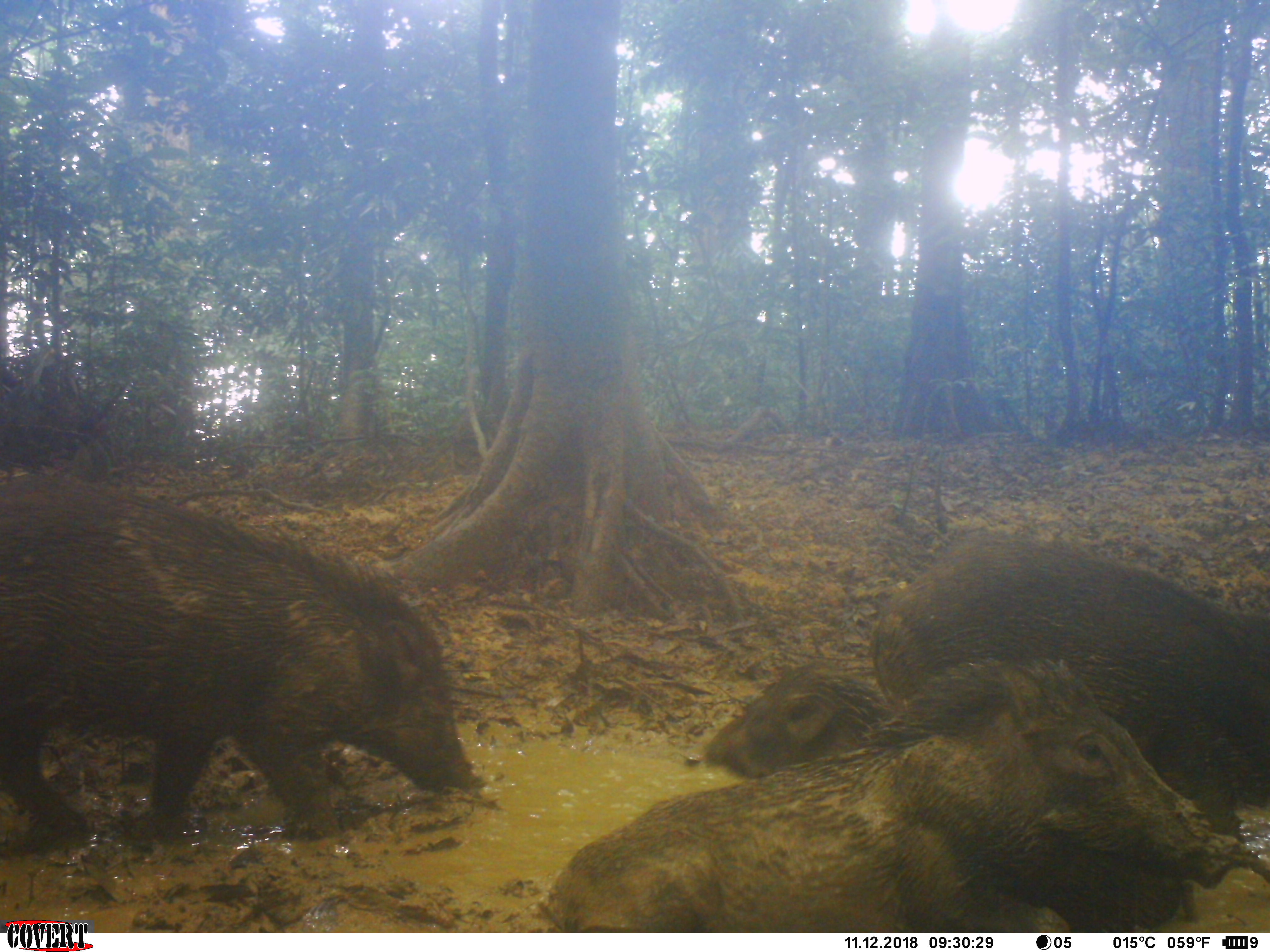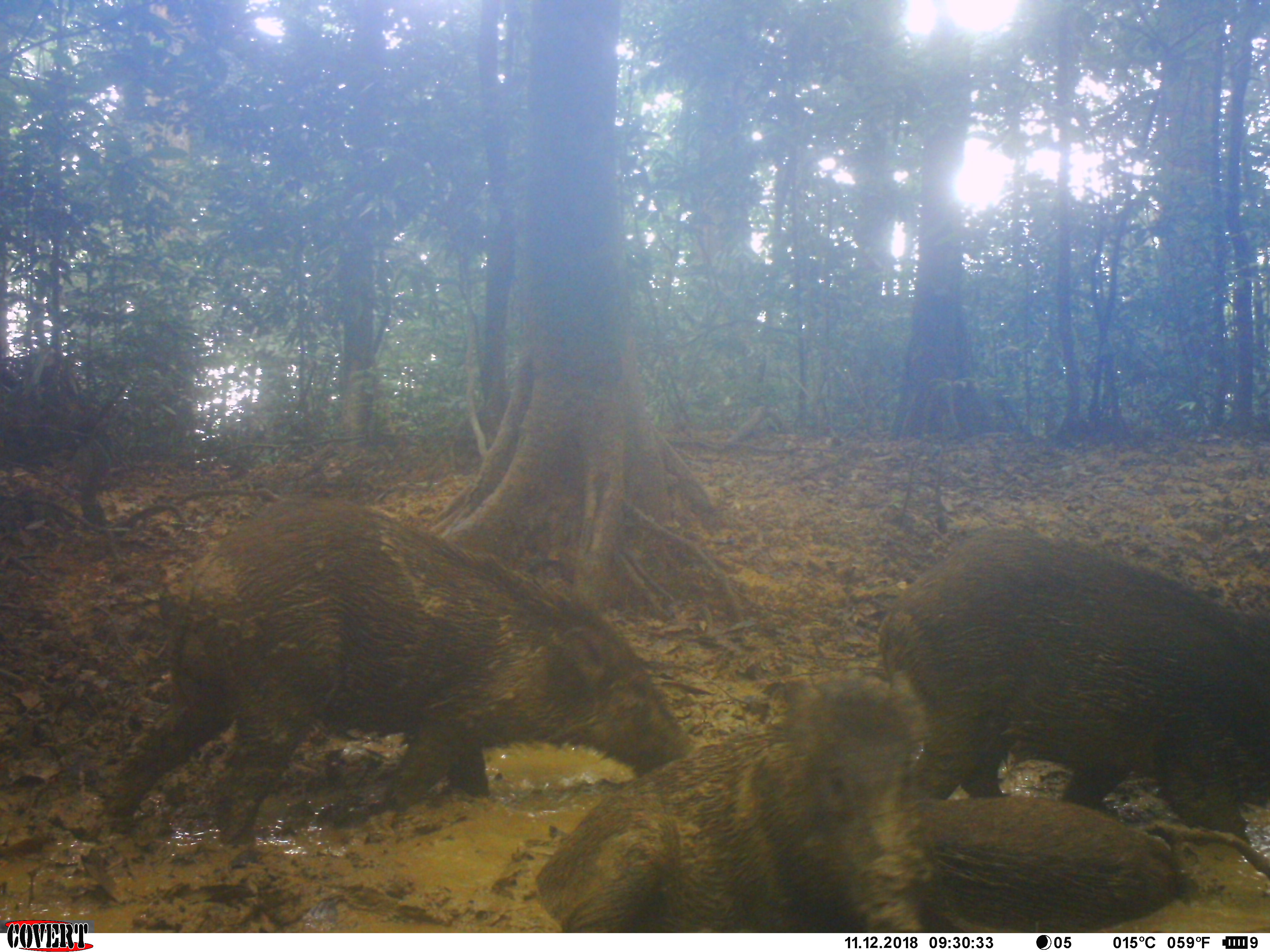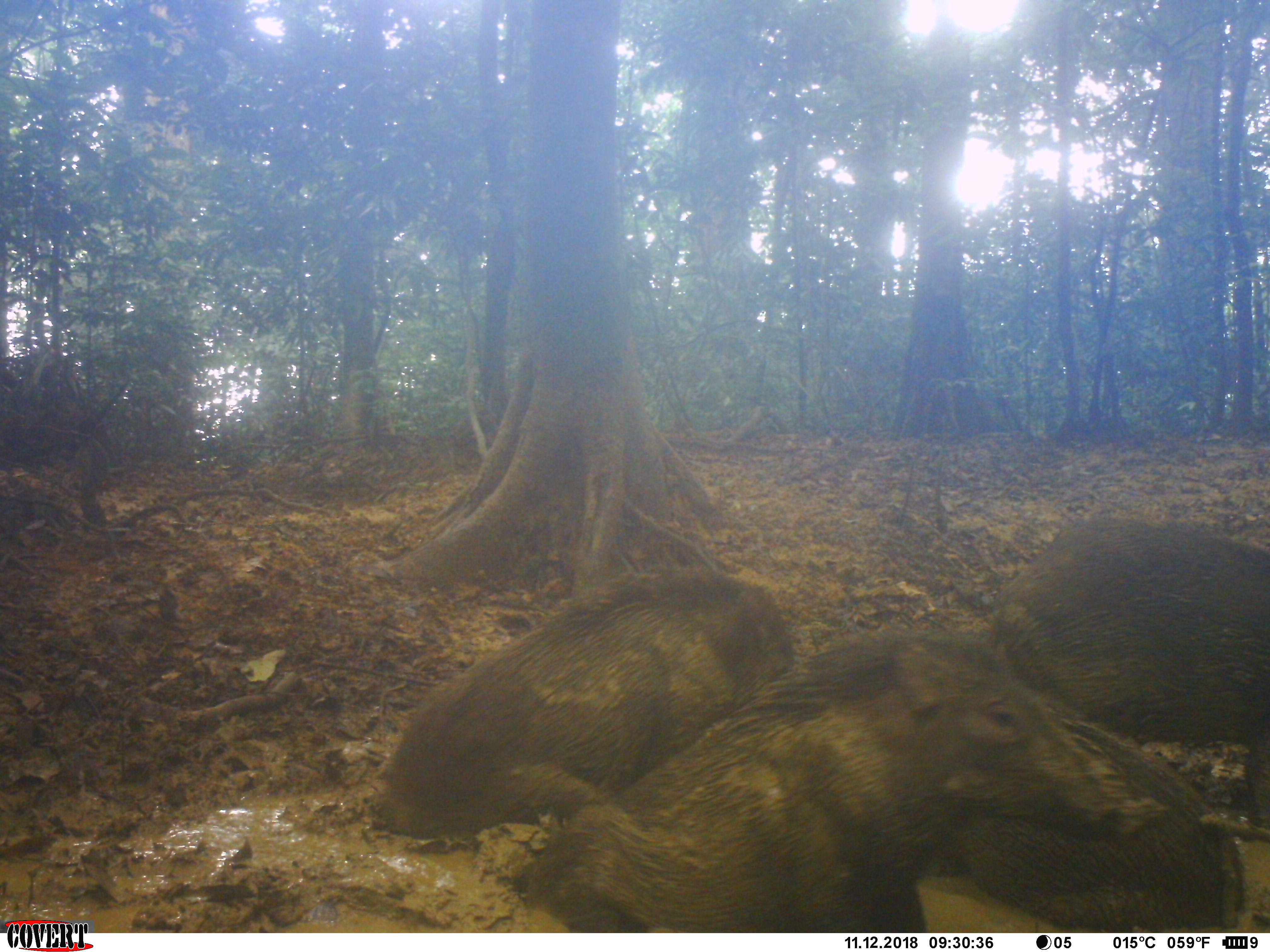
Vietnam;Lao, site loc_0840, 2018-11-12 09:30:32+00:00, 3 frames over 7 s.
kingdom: Animalia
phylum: Chordata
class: Mammalia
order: Artiodactyla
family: Suidae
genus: Sus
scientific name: Sus scrofa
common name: eurasian wild pig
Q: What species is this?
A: Eurasian wild pig (Sus scrofa).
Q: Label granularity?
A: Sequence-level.